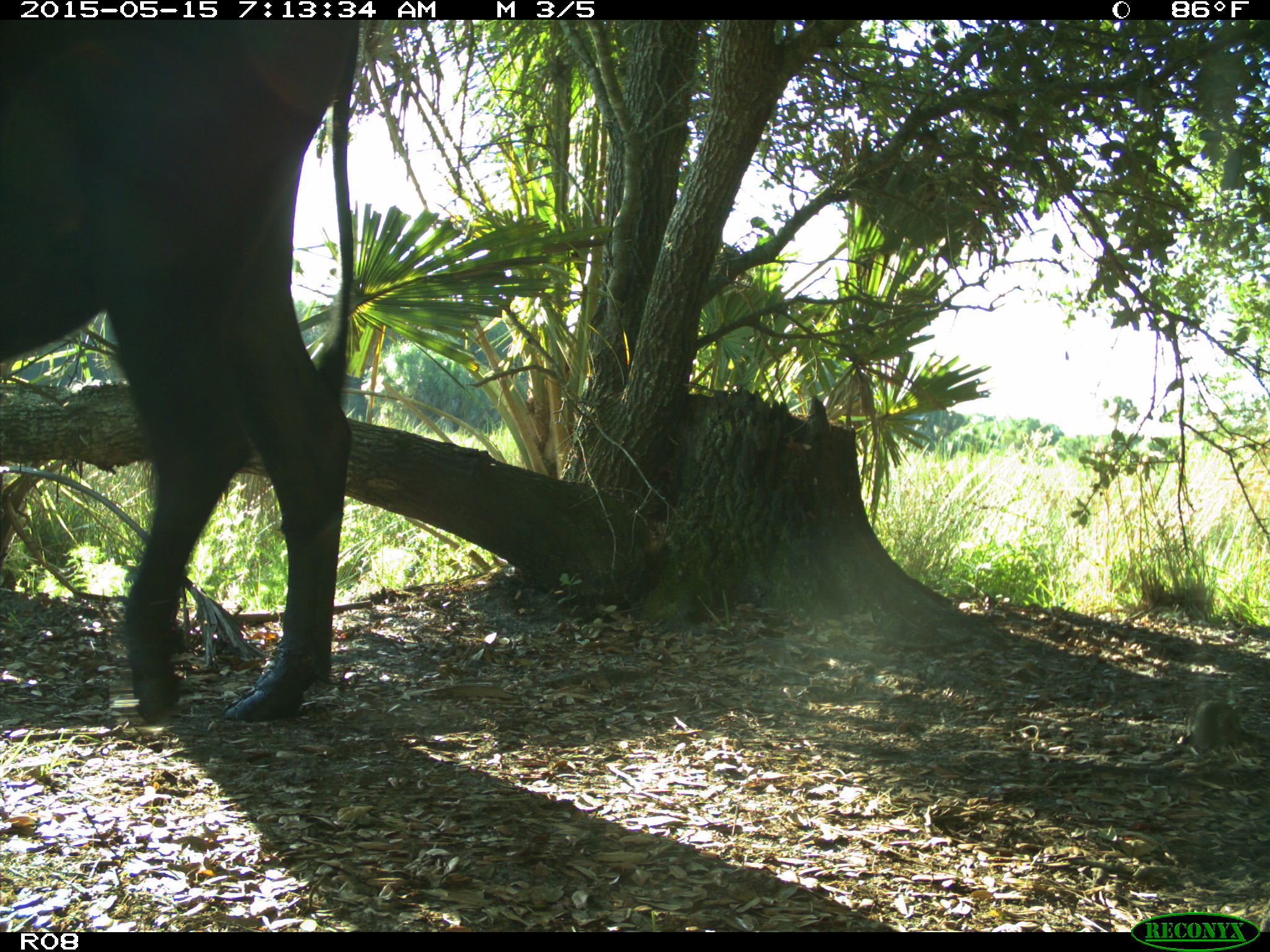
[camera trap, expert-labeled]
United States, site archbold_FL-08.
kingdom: Animalia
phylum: Chordata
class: Mammalia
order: Artiodactyla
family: Bovidae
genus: Bos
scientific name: Bos taurus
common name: domestic cow